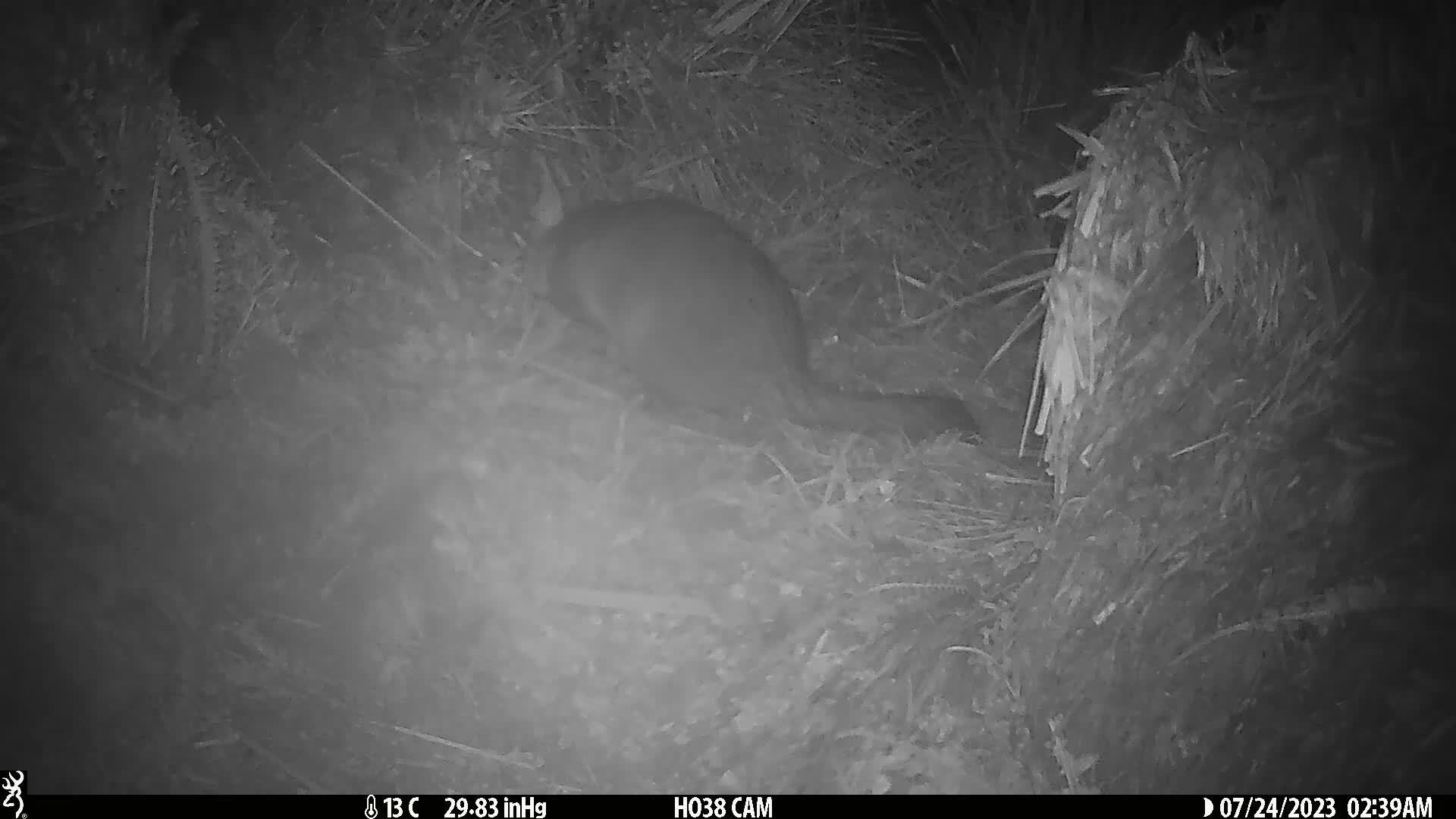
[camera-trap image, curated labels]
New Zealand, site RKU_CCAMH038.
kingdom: Animalia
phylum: Chordata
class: Mammalia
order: Diprotodontia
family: Phalangeridae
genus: Trichosurus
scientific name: Trichosurus vulpecula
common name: common brushtail possum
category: possum